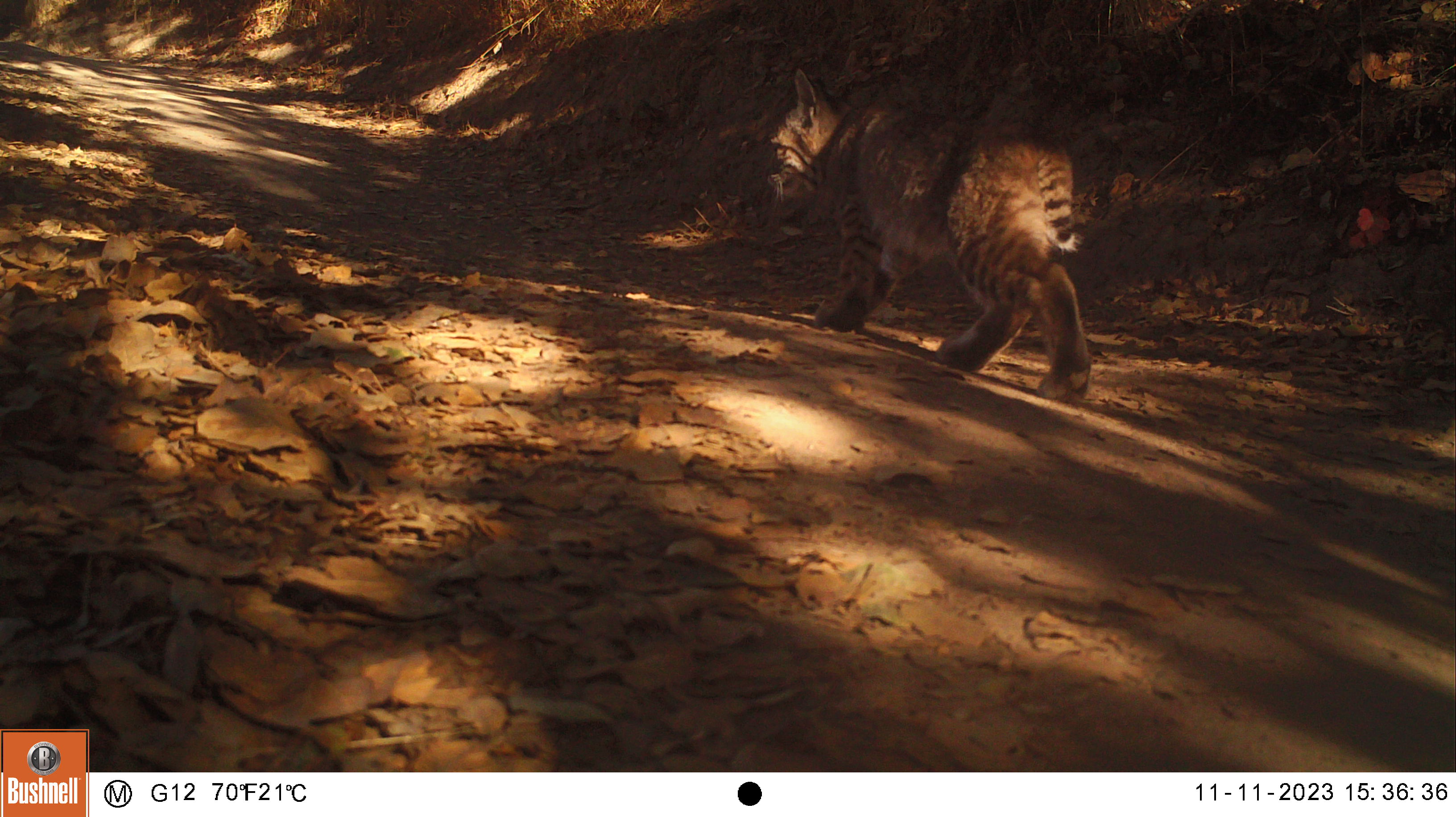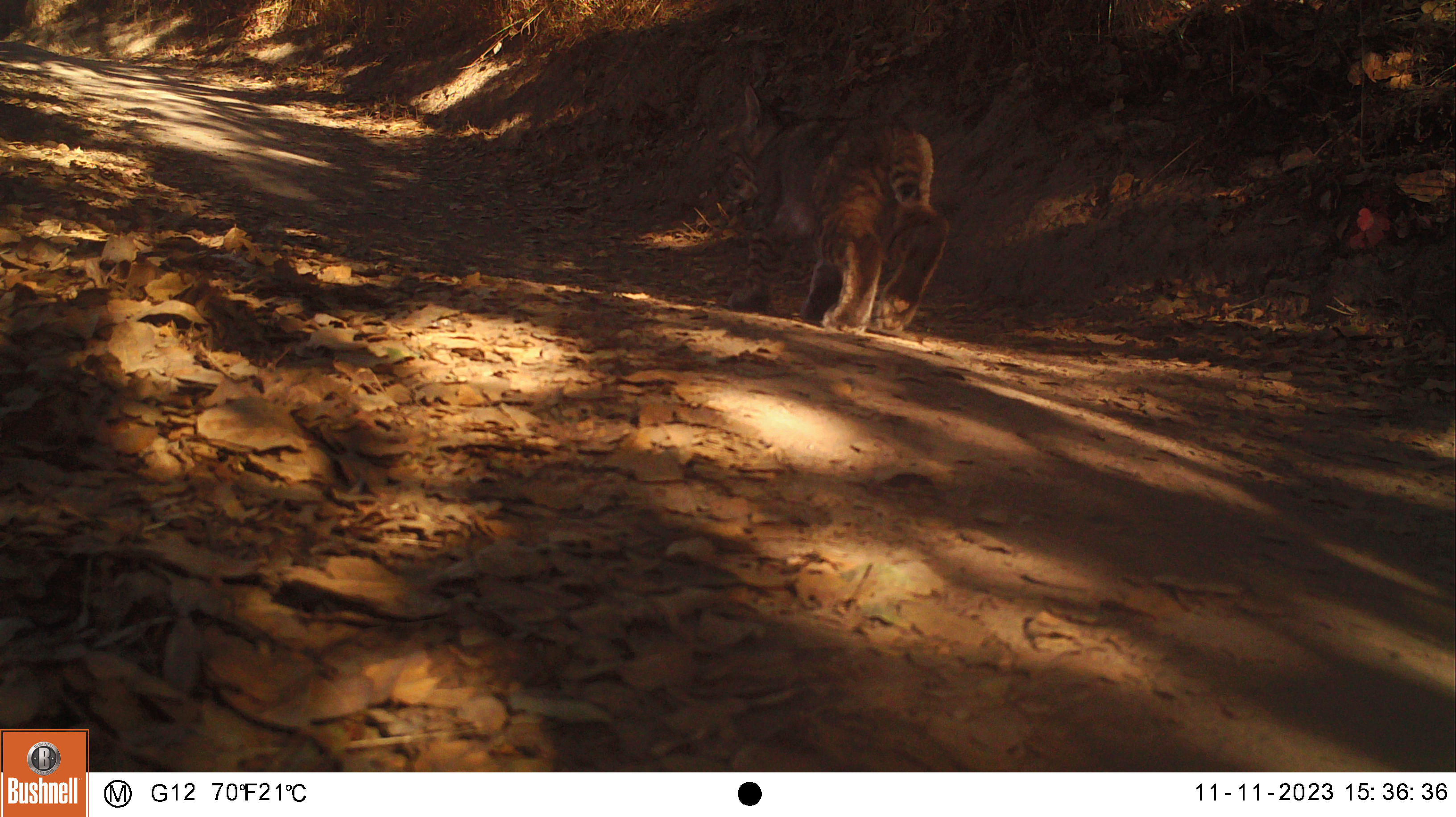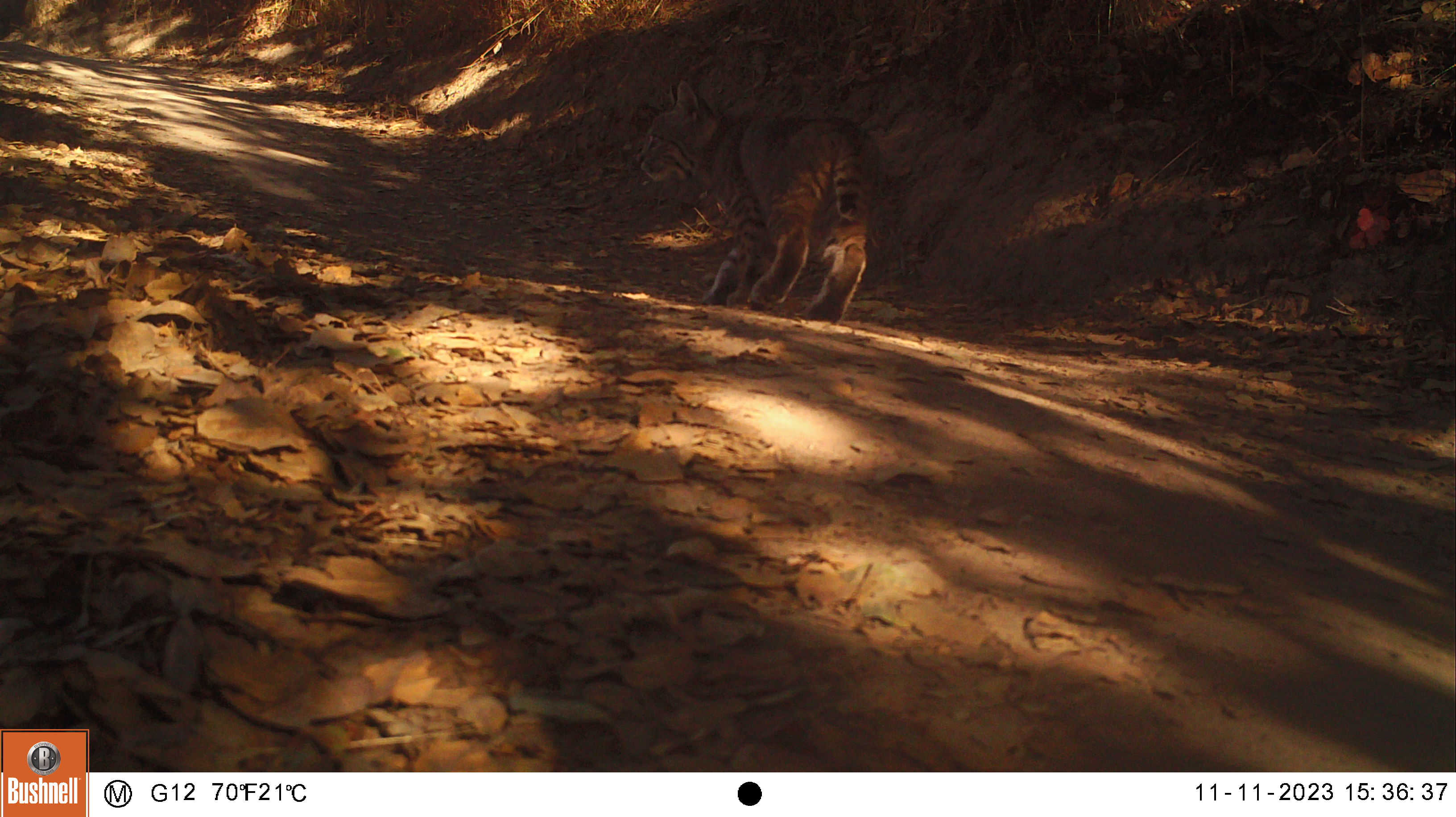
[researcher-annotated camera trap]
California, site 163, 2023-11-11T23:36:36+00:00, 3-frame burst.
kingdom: Animalia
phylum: Chordata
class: Mammalia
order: Carnivora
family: Felidae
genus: Lynx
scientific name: Lynx rufus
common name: bobcat